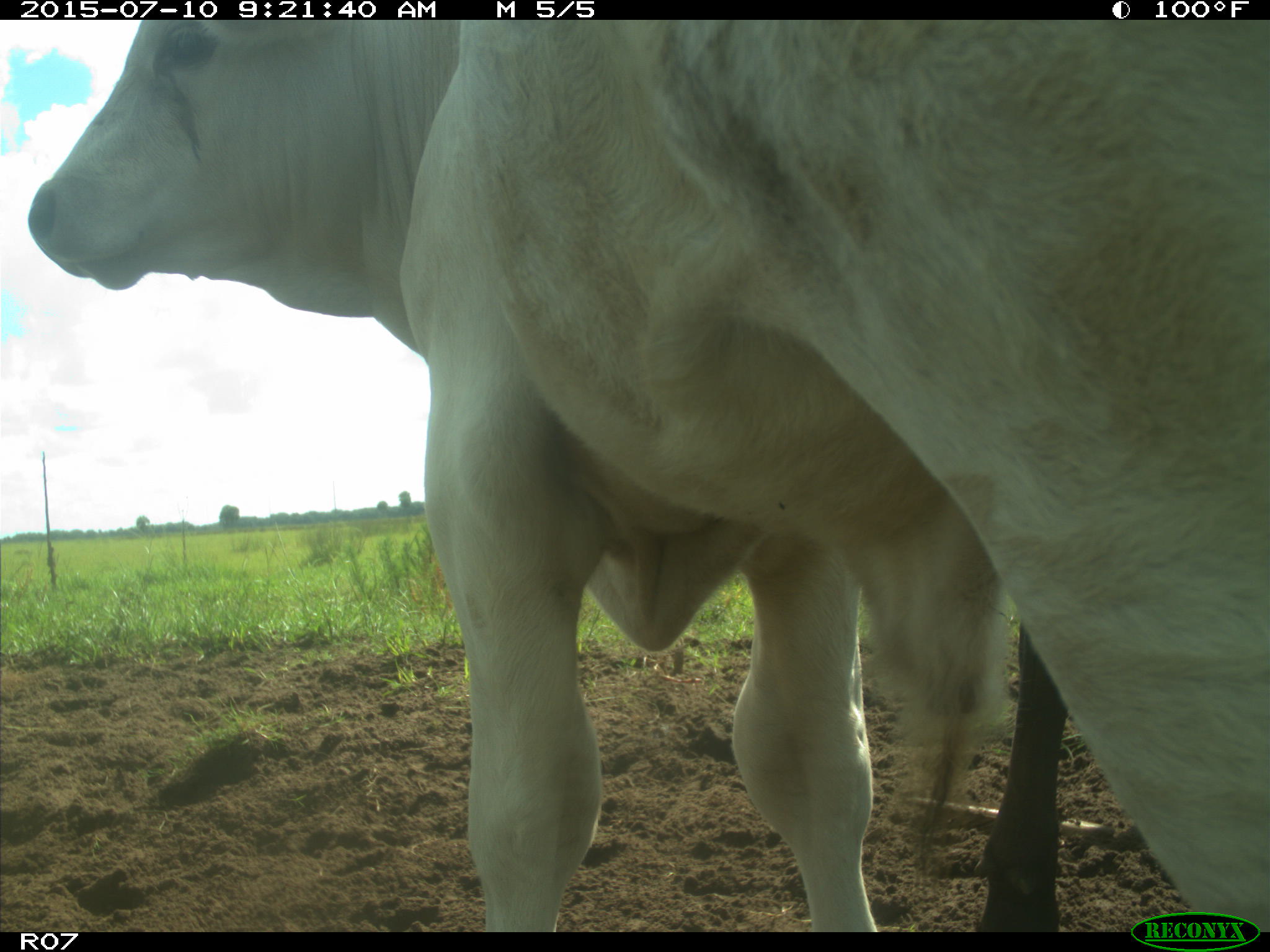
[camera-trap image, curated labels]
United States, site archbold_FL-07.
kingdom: Animalia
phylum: Chordata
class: Mammalia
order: Artiodactyla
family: Bovidae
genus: Bos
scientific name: Bos taurus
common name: domestic cow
Bos taurus (domestic cow).